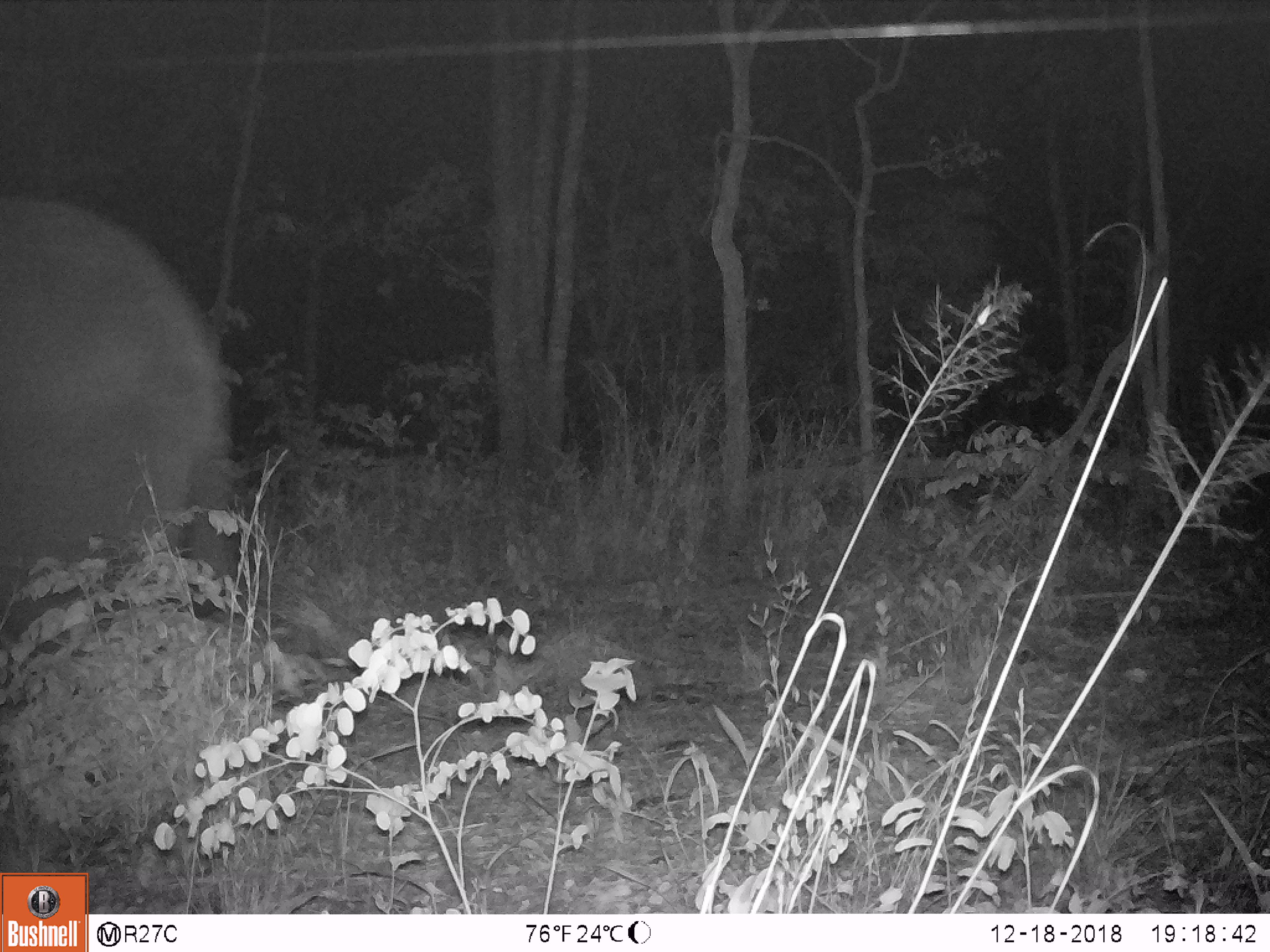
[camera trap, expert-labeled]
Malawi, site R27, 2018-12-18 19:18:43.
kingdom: Animalia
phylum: Chordata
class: Mammalia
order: Proboscidea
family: Elephantidae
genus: Loxodonta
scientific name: Loxodonta africana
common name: african savanna elephant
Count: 1.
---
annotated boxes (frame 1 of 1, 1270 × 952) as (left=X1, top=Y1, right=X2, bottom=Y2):
african savanna elephant: (left=0, top=166, right=290, bottom=706)